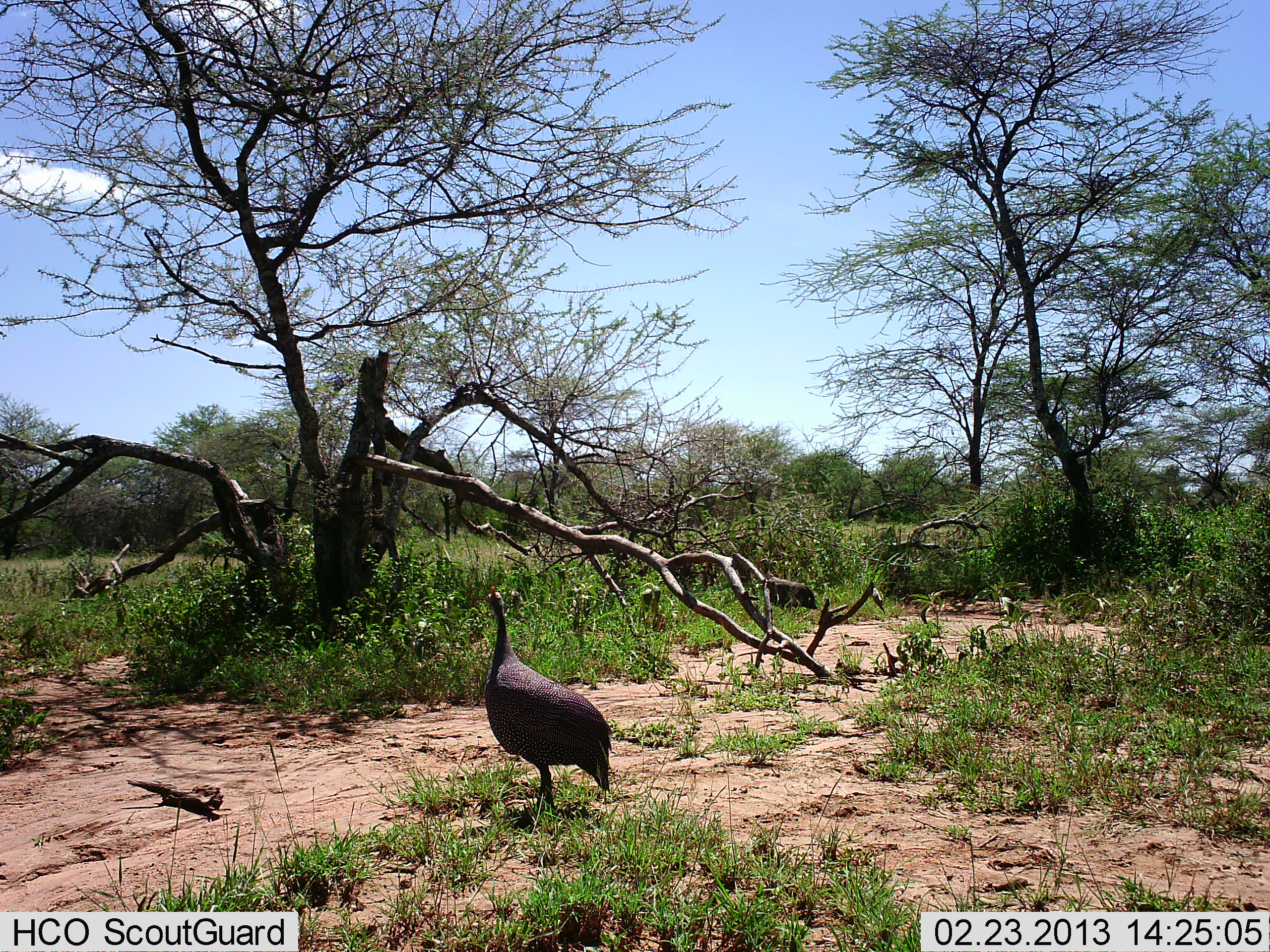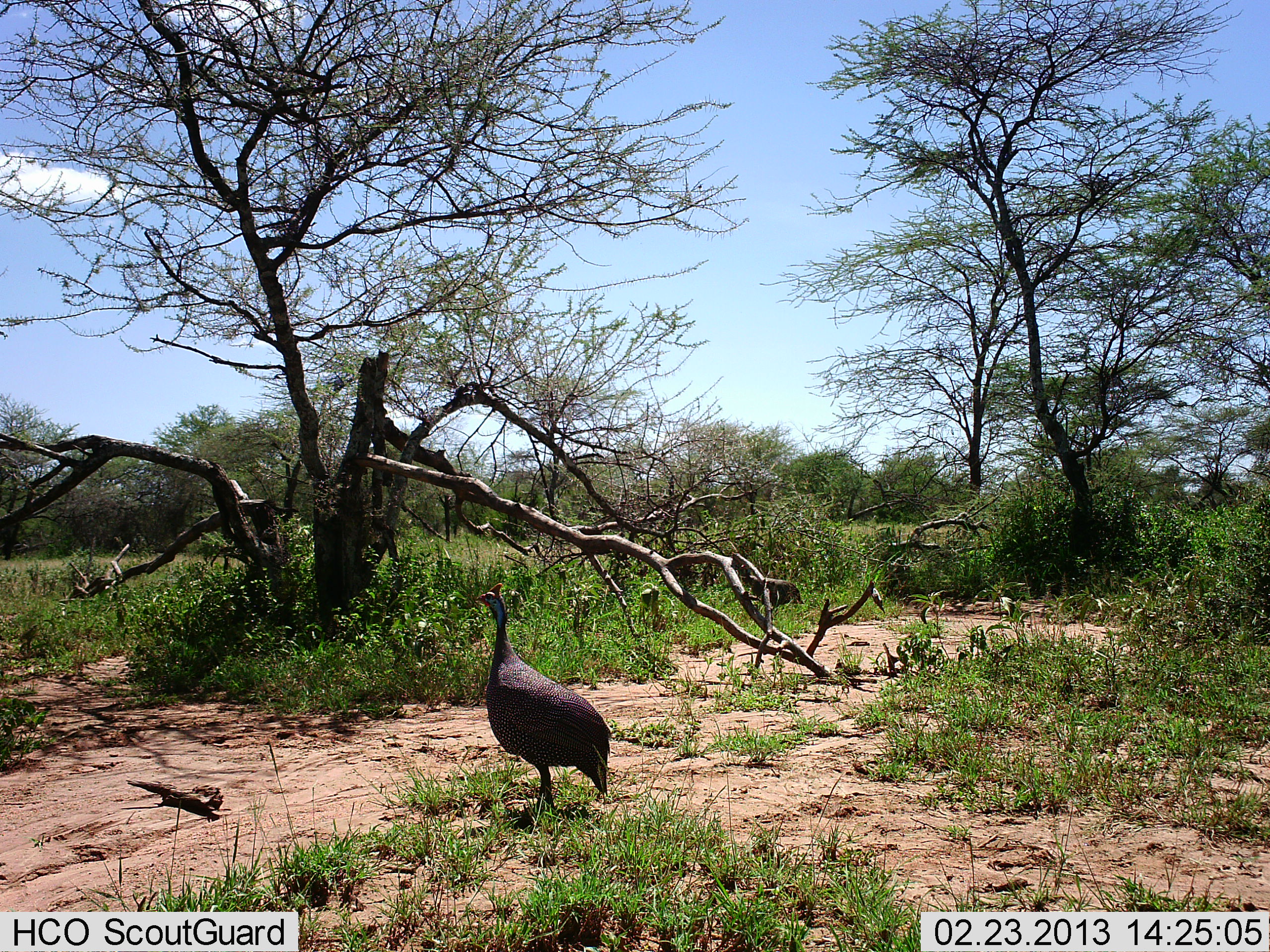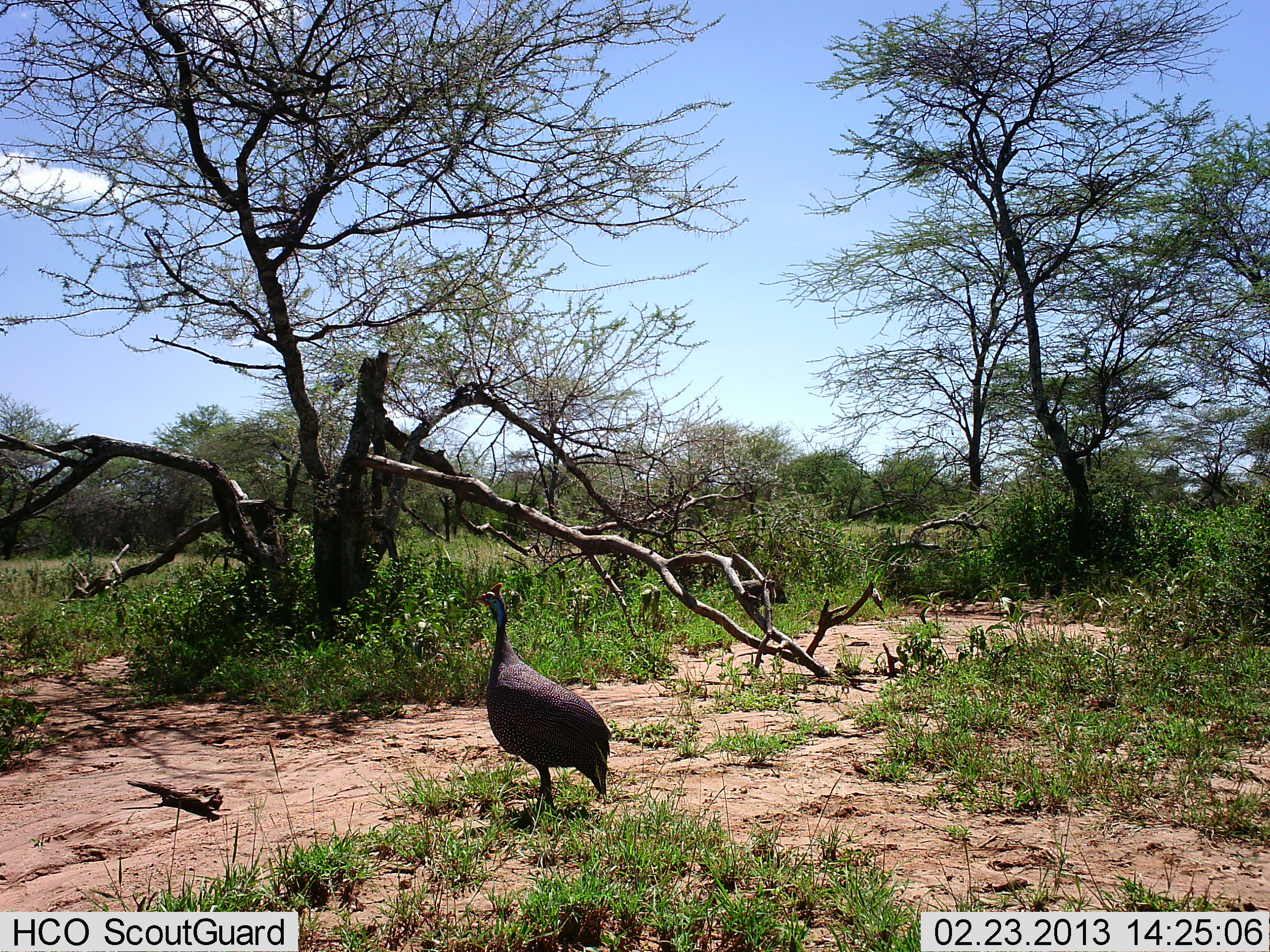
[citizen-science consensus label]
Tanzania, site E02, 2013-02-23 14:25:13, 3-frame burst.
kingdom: Animalia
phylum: Chordata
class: Aves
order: Galliformes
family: Numididae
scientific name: Numididae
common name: guinea fowl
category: guineafowl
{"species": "guineafowl (guinea fowl) (Numididae)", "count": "2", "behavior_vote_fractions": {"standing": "81%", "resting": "0%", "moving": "65%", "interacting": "0%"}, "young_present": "0%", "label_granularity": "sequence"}